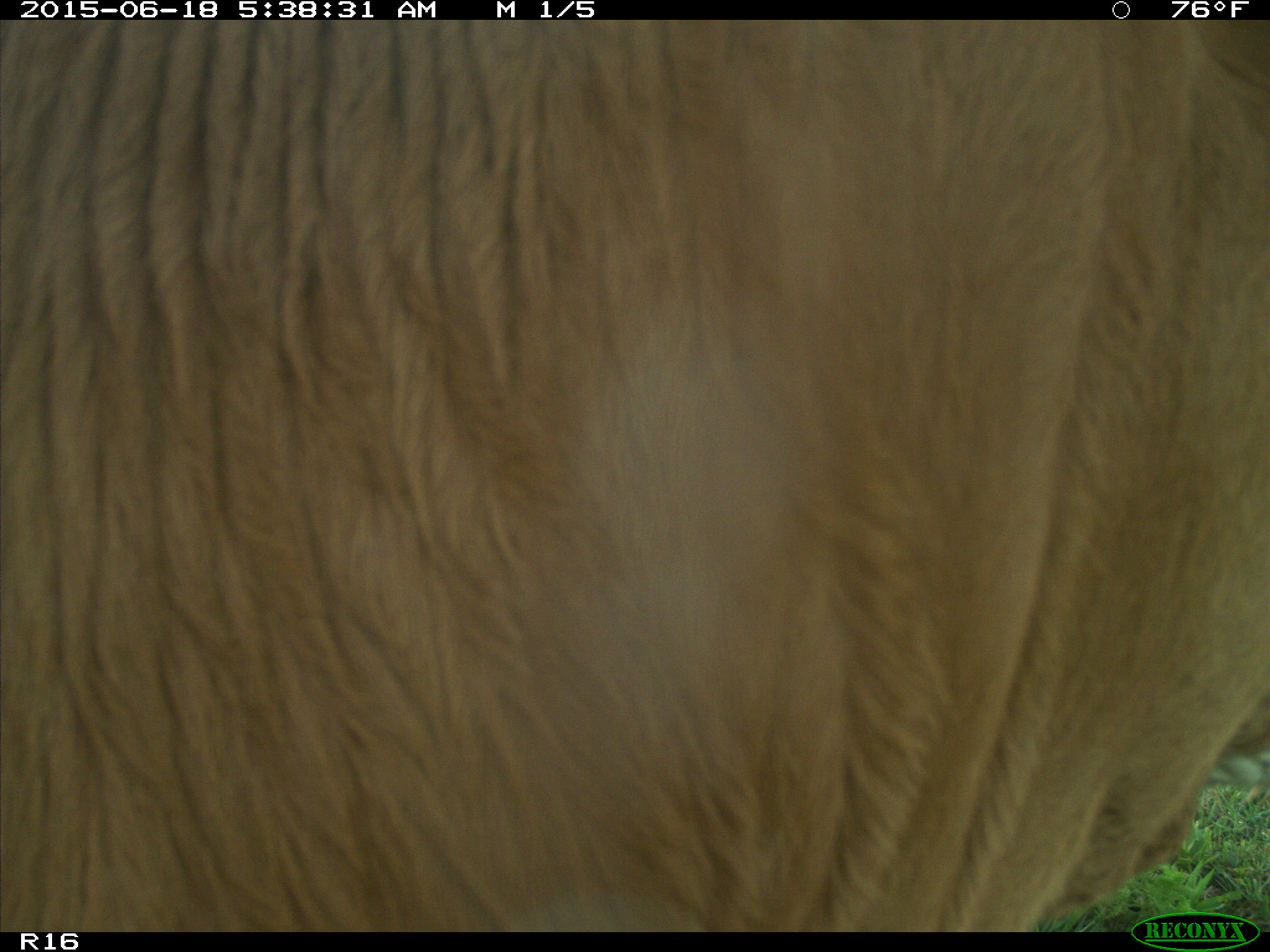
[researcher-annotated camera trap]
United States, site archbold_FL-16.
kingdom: Animalia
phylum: Chordata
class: Mammalia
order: Artiodactyla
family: Bovidae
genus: Bos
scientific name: Bos taurus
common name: domestic cow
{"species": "Bos taurus (domestic cow)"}